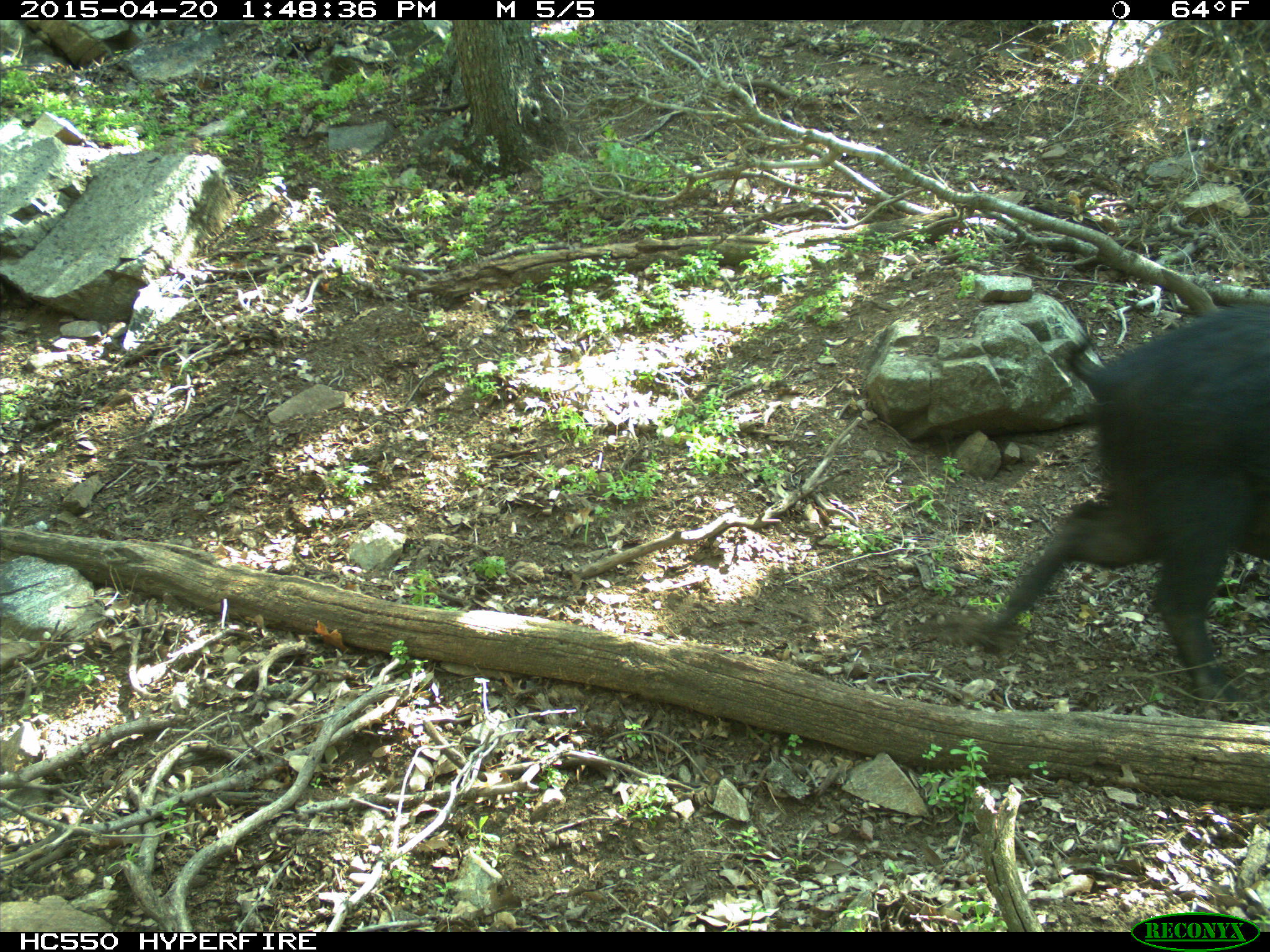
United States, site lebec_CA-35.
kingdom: Animalia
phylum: Chordata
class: Mammalia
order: Artiodactyla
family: Suidae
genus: Sus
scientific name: Sus scrofa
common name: wild boar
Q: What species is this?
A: Sus scrofa (wild boar).